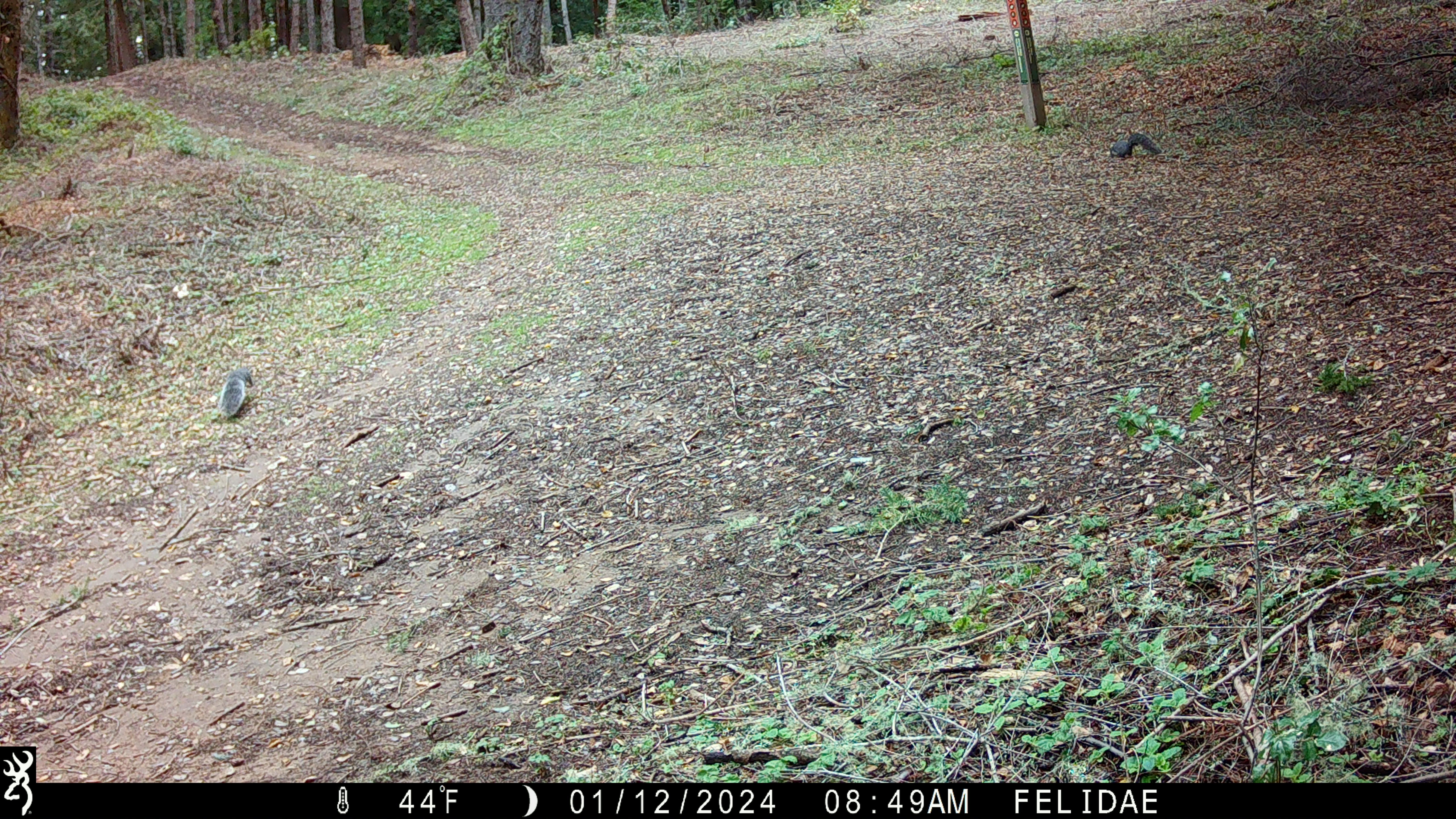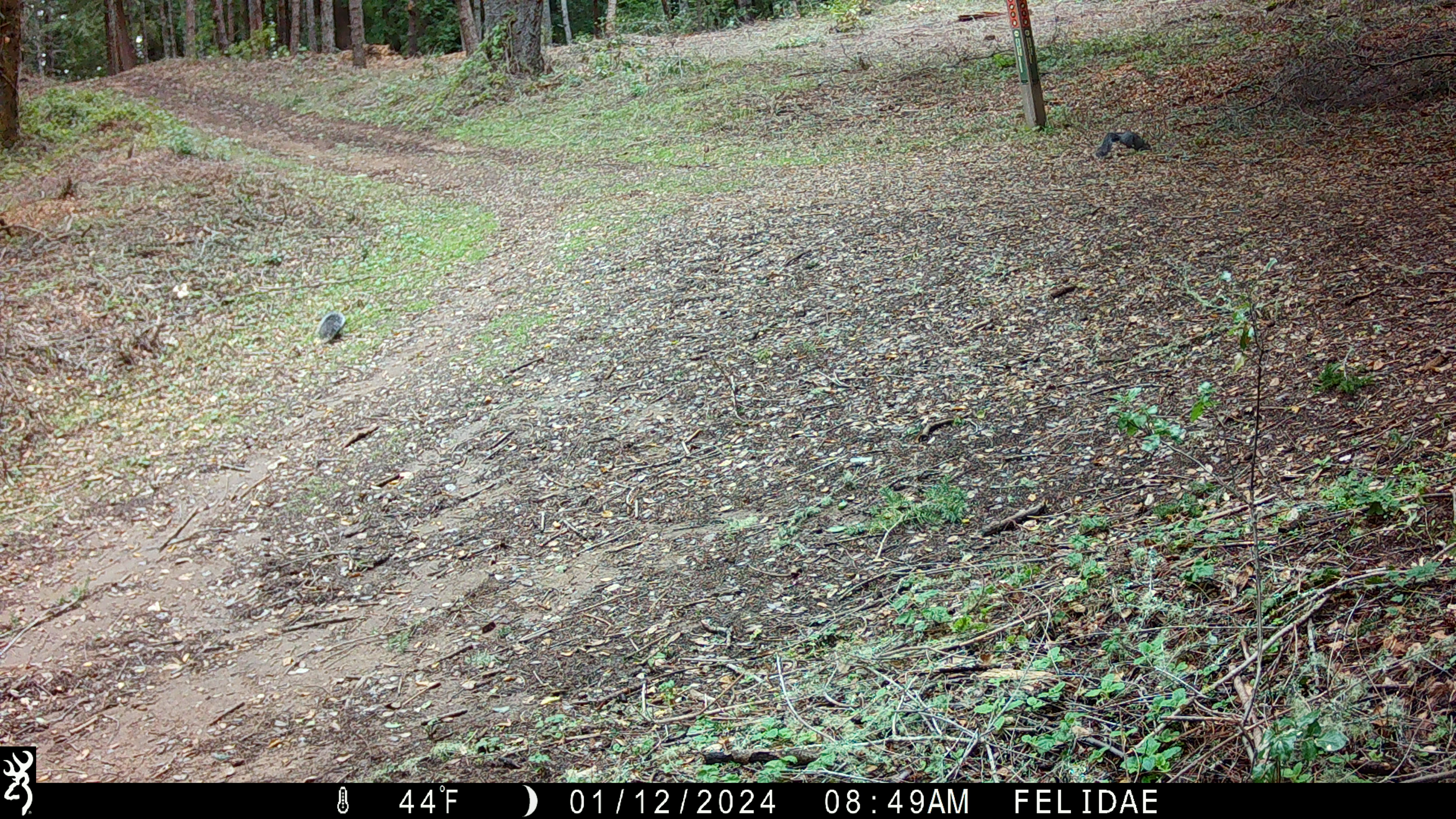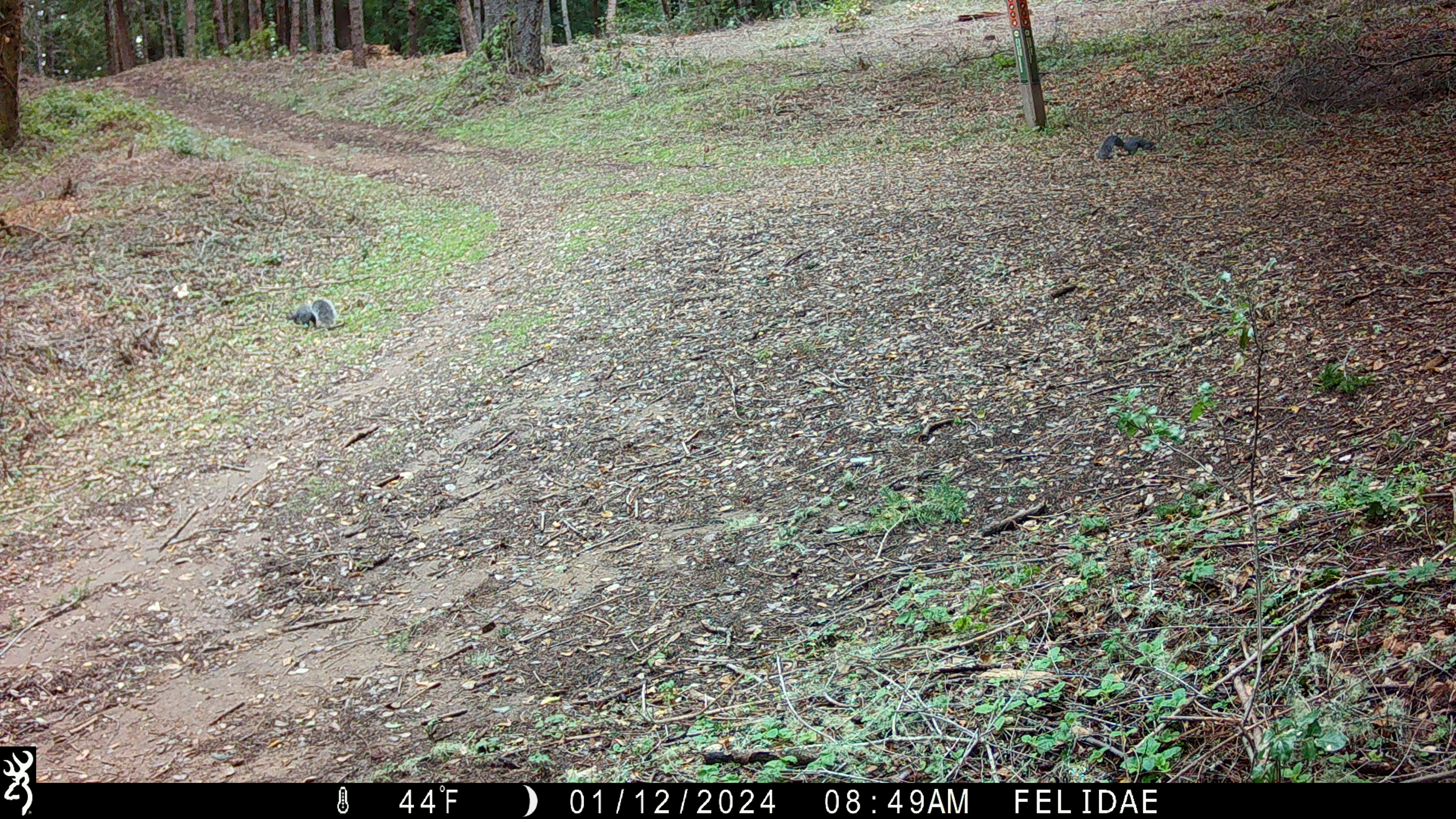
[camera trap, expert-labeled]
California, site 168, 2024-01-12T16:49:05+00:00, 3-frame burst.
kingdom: Animalia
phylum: Chordata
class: Mammalia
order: Rodentia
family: Sciuridae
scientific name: Sciuridae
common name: squirrel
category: unknown squirrel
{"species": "unknown squirrel (squirrel) (Sciuridae)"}